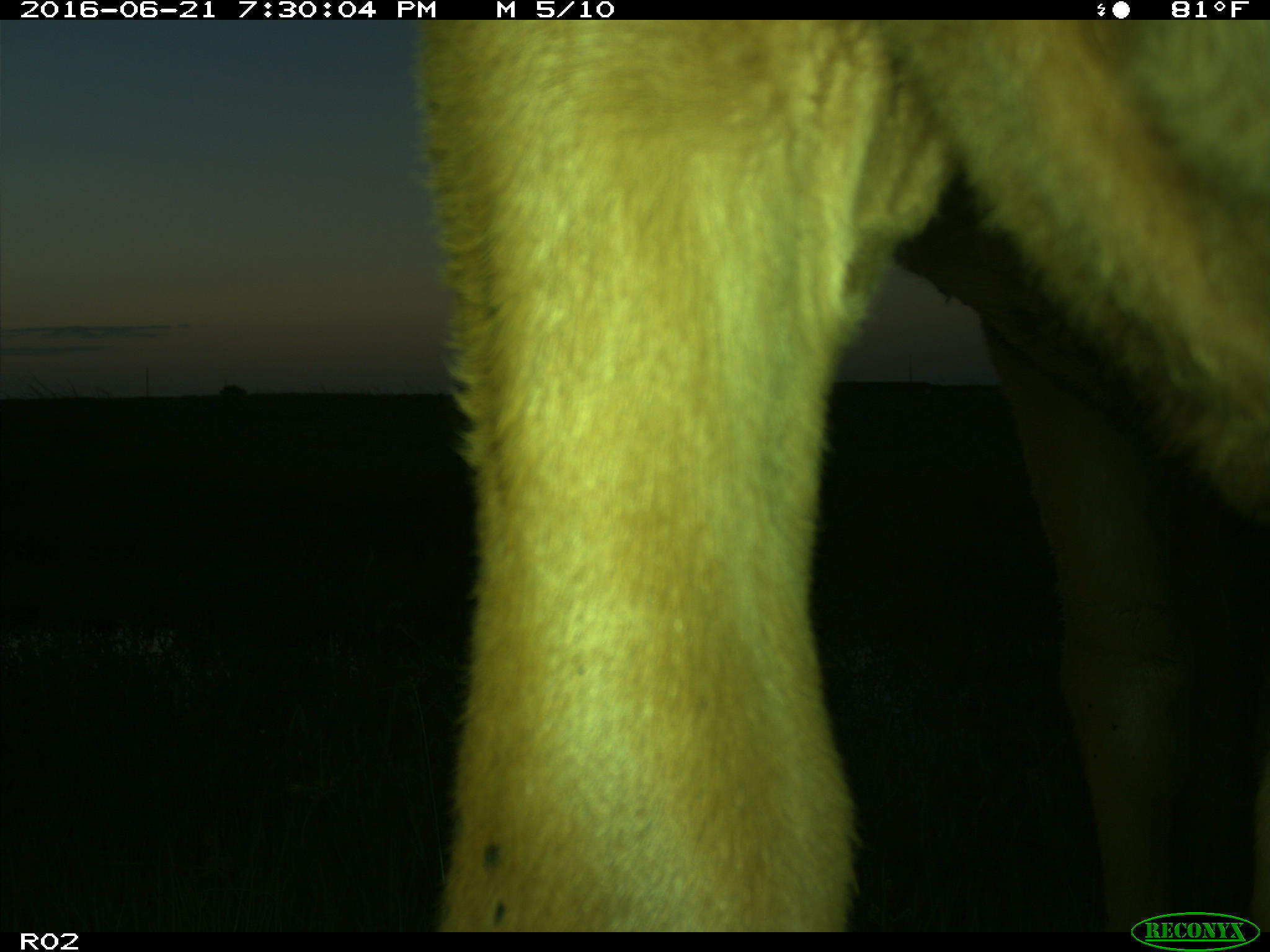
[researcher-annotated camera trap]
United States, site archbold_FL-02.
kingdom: Animalia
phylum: Chordata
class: Mammalia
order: Artiodactyla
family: Bovidae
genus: Bos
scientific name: Bos taurus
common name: domestic cow